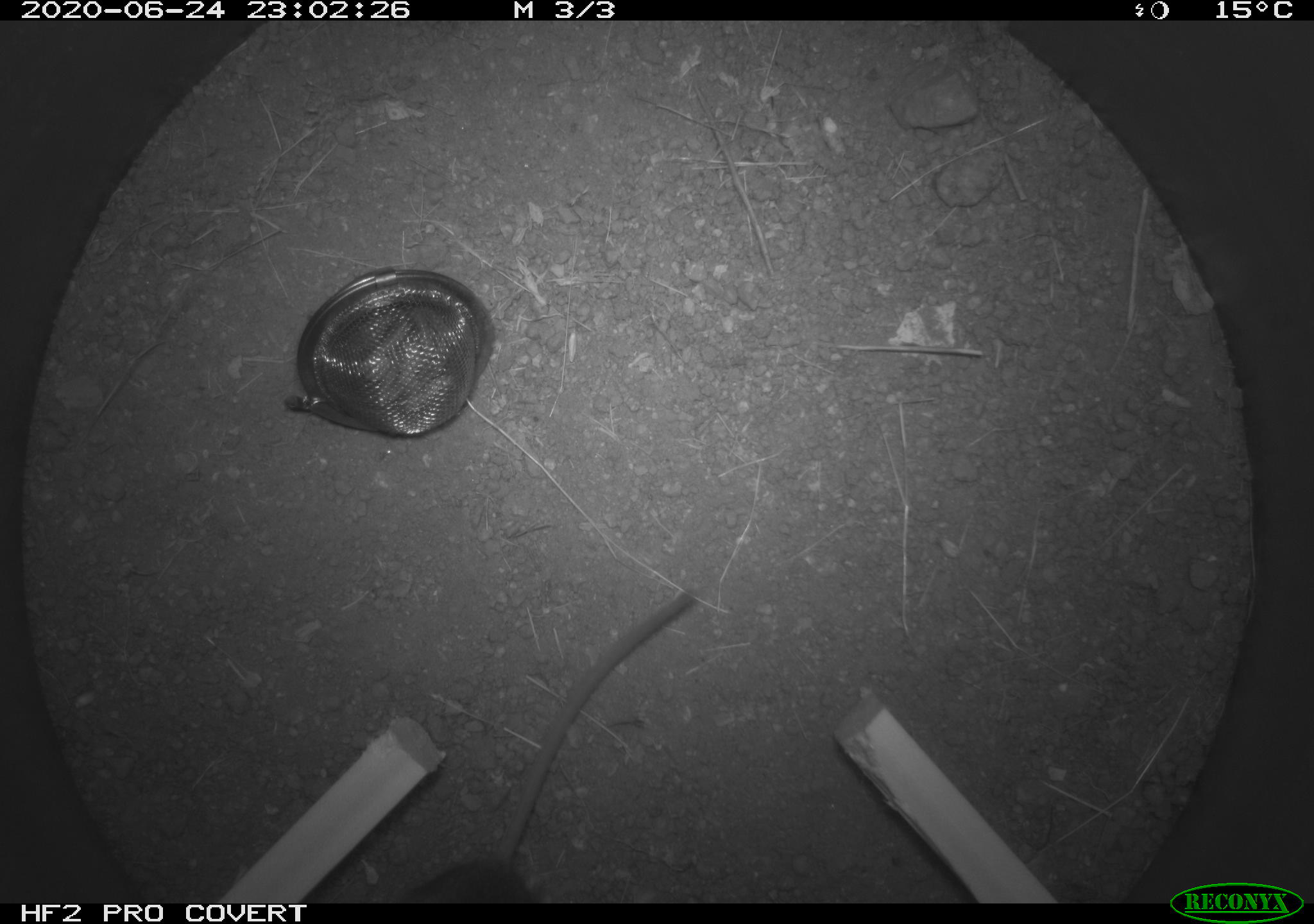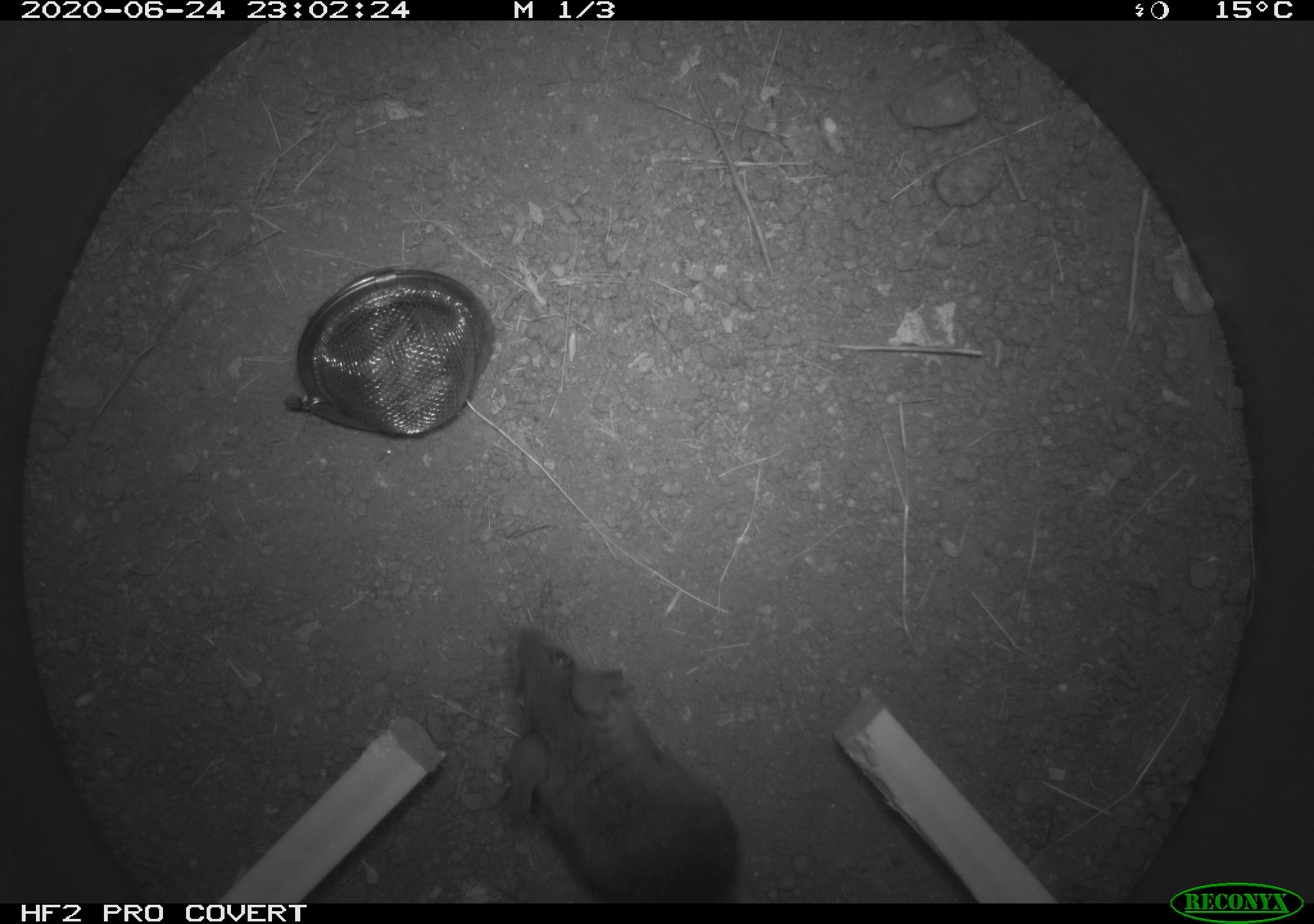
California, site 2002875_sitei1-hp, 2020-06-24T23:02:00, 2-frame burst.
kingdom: Animalia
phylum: Chordata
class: Mammalia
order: Rodentia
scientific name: Rodentia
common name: mouse species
Mouse species (Rodentia).